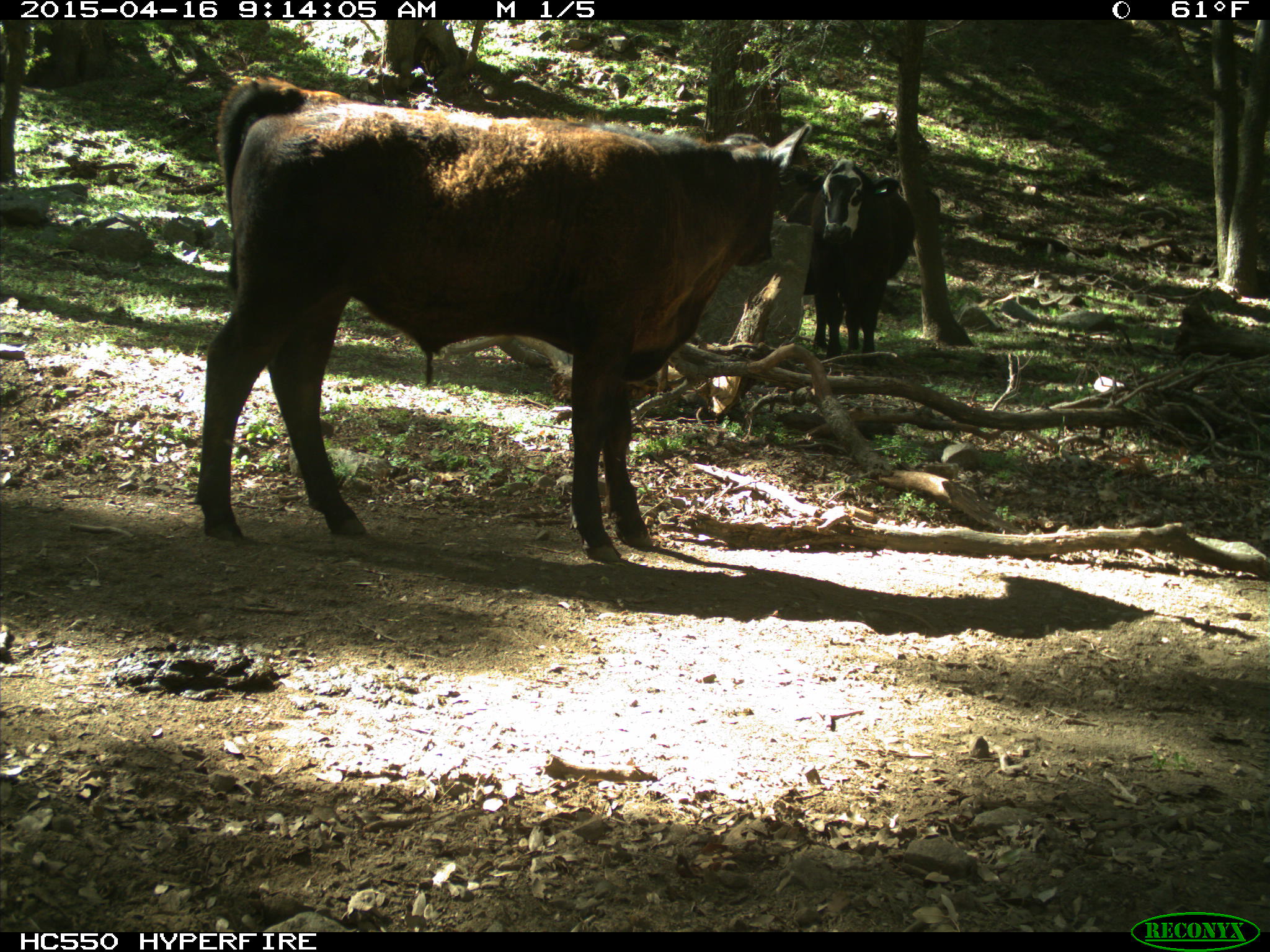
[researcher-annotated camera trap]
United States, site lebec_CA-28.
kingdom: Animalia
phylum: Chordata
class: Mammalia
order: Artiodactyla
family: Bovidae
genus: Bos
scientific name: Bos taurus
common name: domestic cow